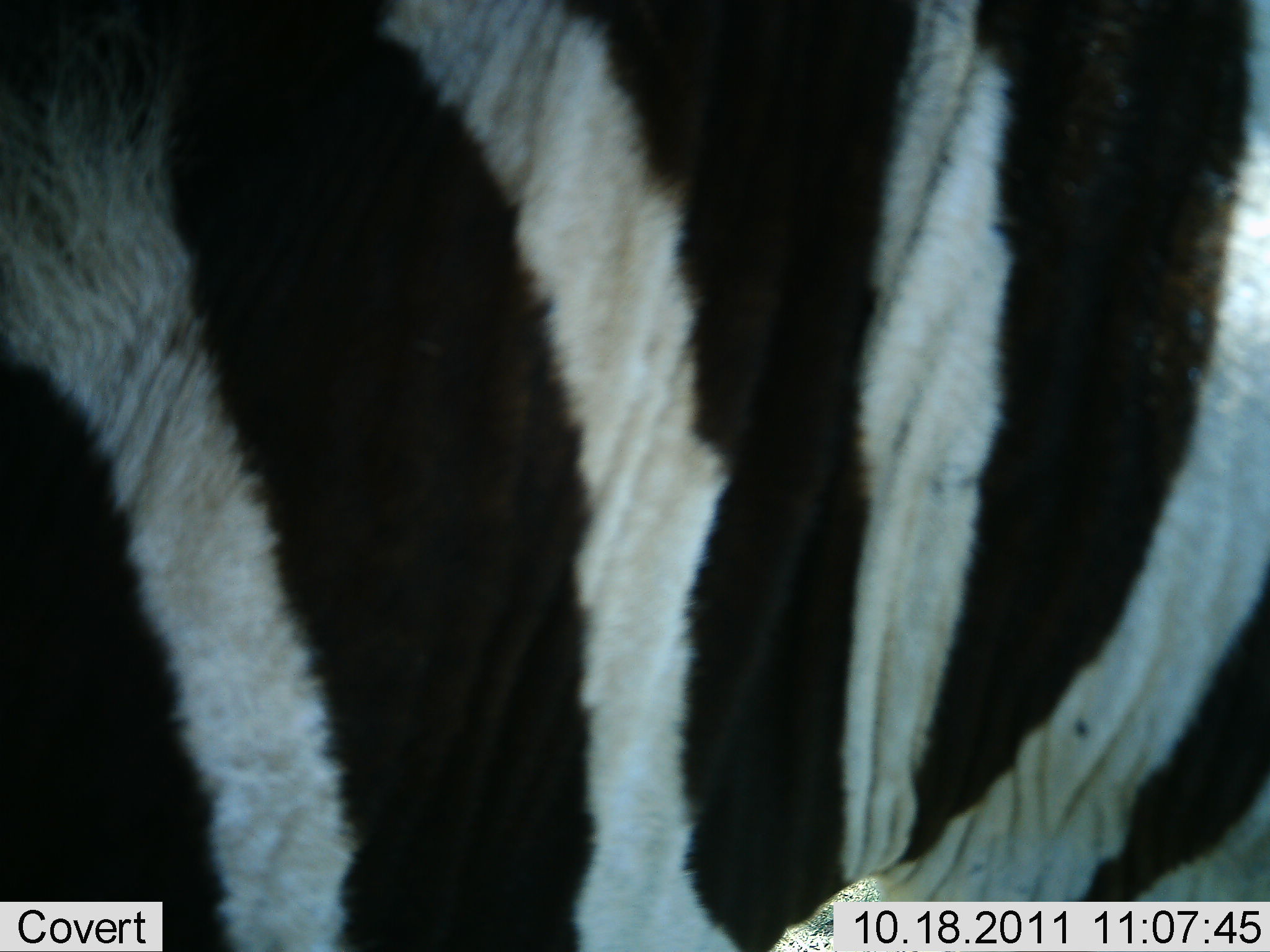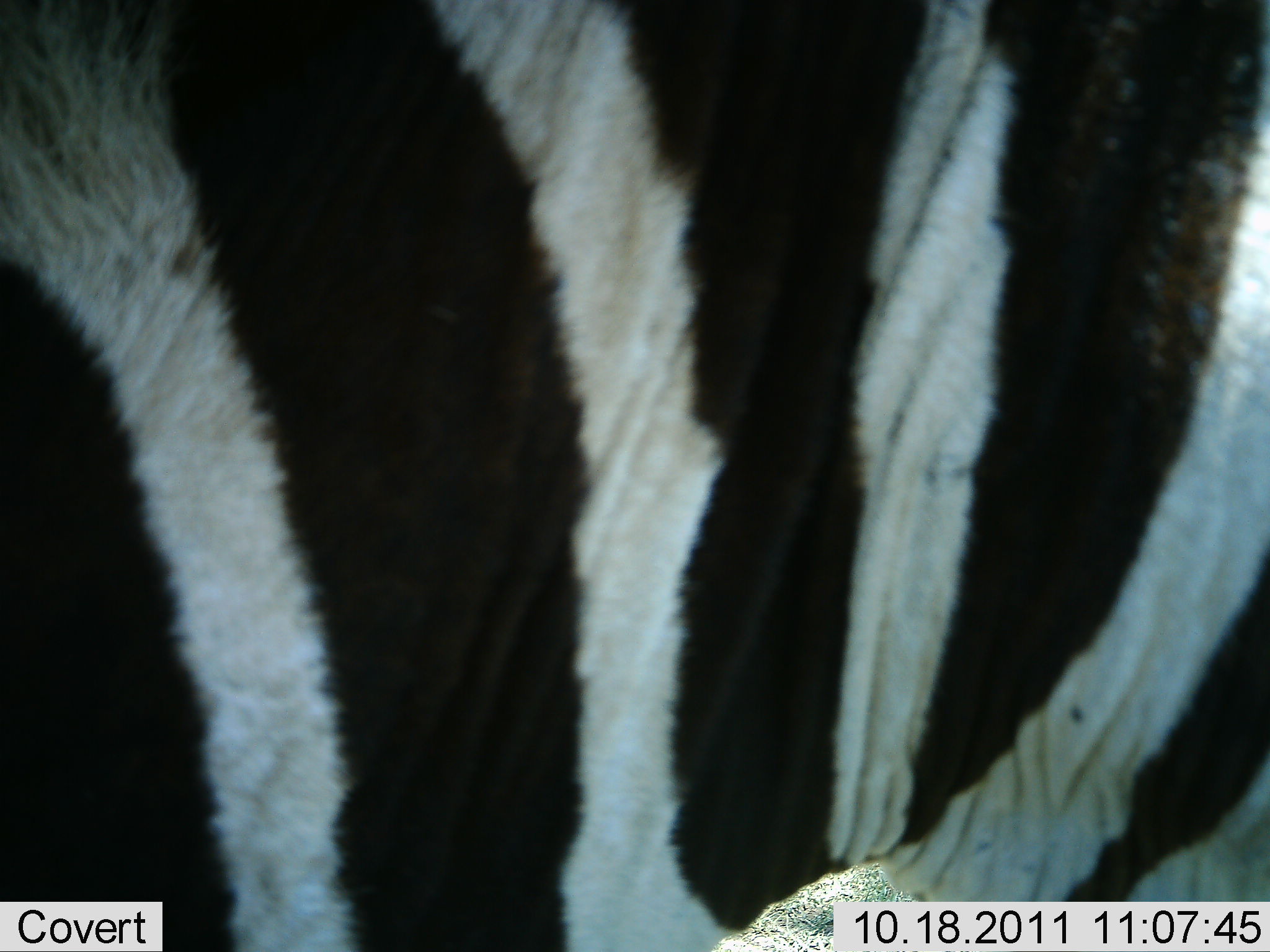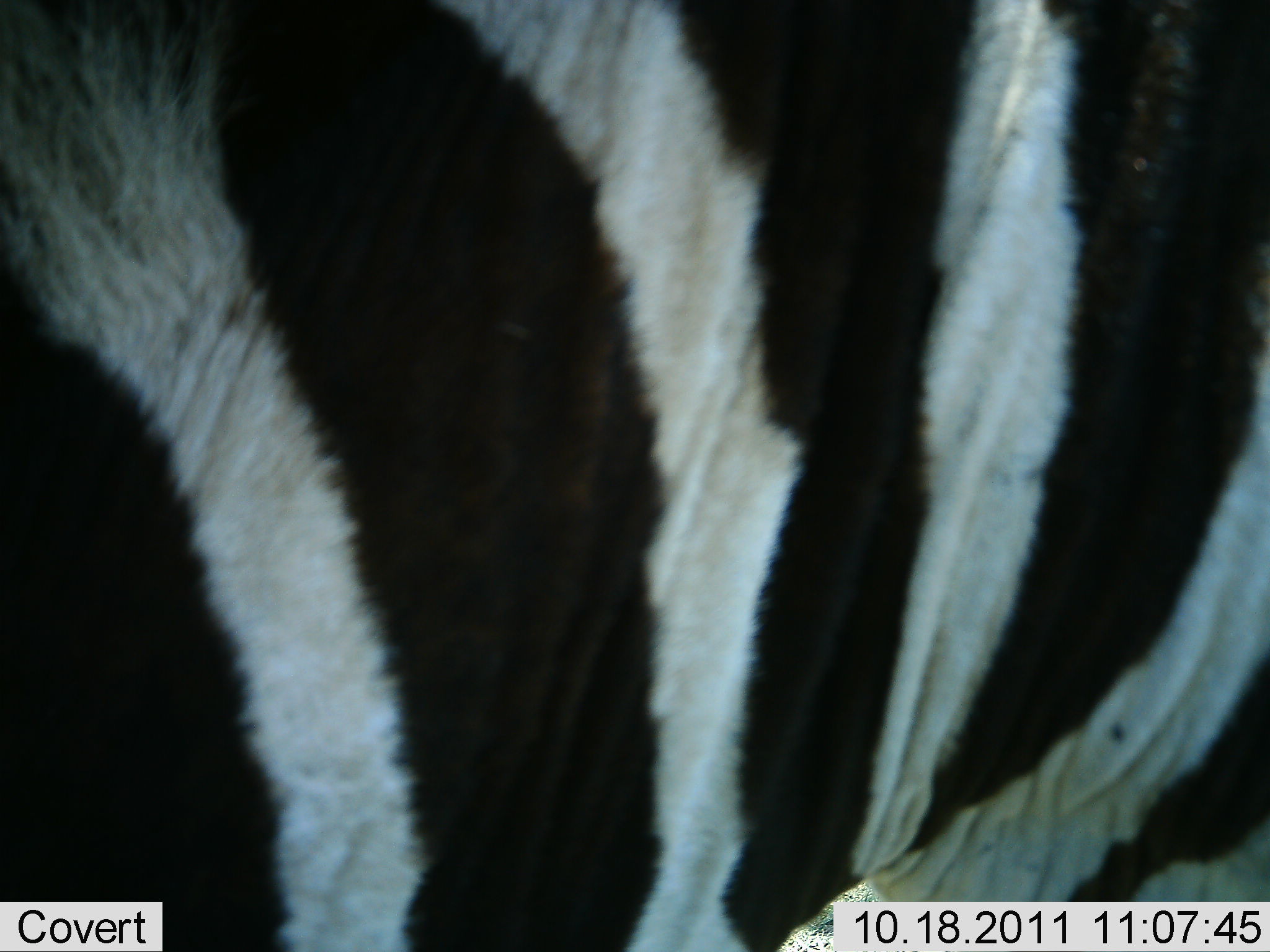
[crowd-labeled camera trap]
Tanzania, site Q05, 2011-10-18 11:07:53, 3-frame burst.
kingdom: Animalia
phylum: Chordata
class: Mammalia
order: Perissodactyla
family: Equidae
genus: Equus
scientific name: Equus quagga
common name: plains zebra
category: zebra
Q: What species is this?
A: Zebra (plains zebra) (Equus quagga).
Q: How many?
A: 1.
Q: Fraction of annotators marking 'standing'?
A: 90%.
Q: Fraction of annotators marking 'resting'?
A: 0%.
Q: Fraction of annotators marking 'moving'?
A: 10%.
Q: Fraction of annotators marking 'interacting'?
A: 0%.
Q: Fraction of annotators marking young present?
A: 0%.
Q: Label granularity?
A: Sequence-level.